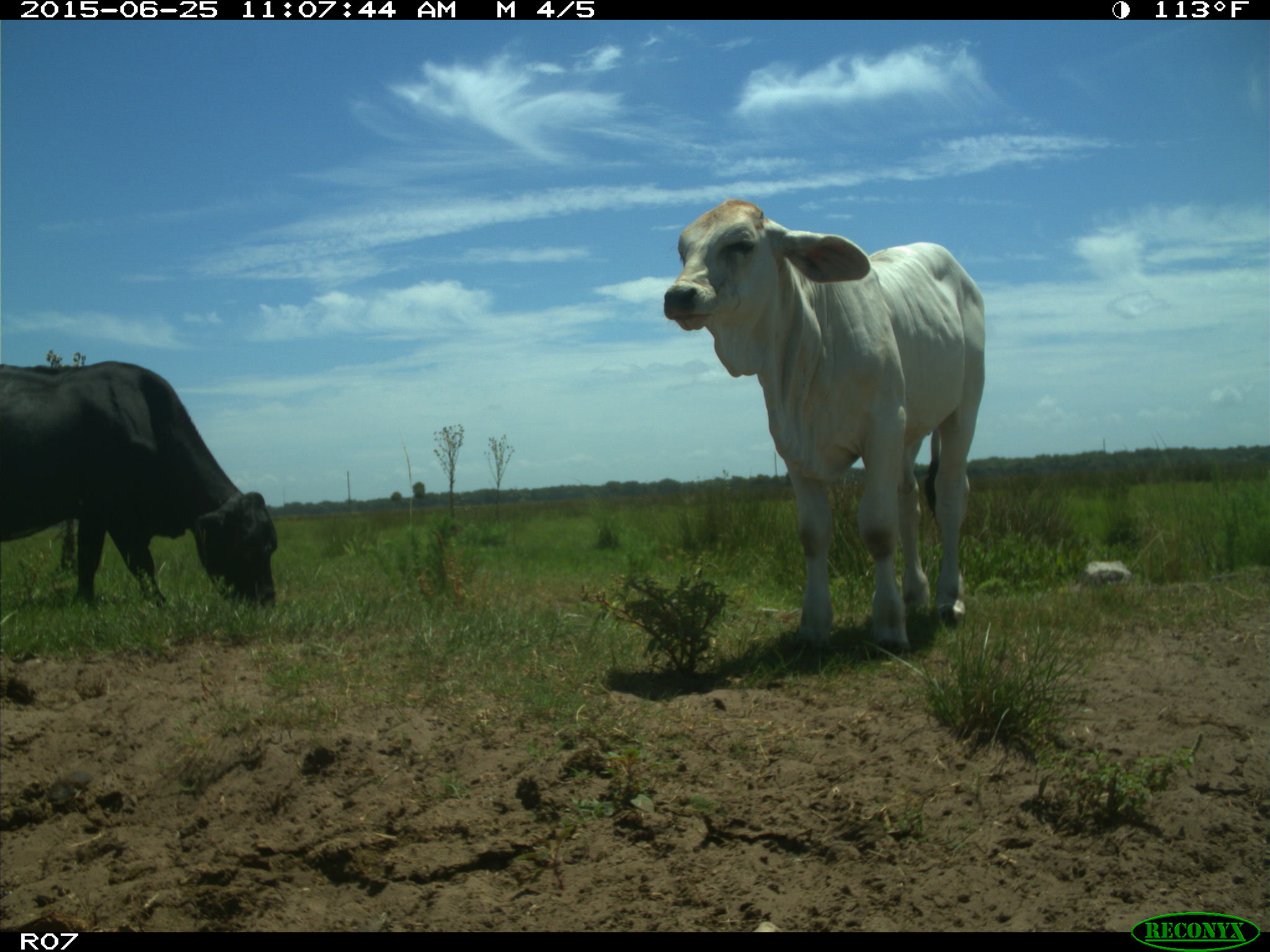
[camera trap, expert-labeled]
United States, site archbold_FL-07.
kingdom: Animalia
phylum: Chordata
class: Mammalia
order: Artiodactyla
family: Bovidae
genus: Bos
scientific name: Bos taurus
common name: domestic cow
Bos taurus (domestic cow).